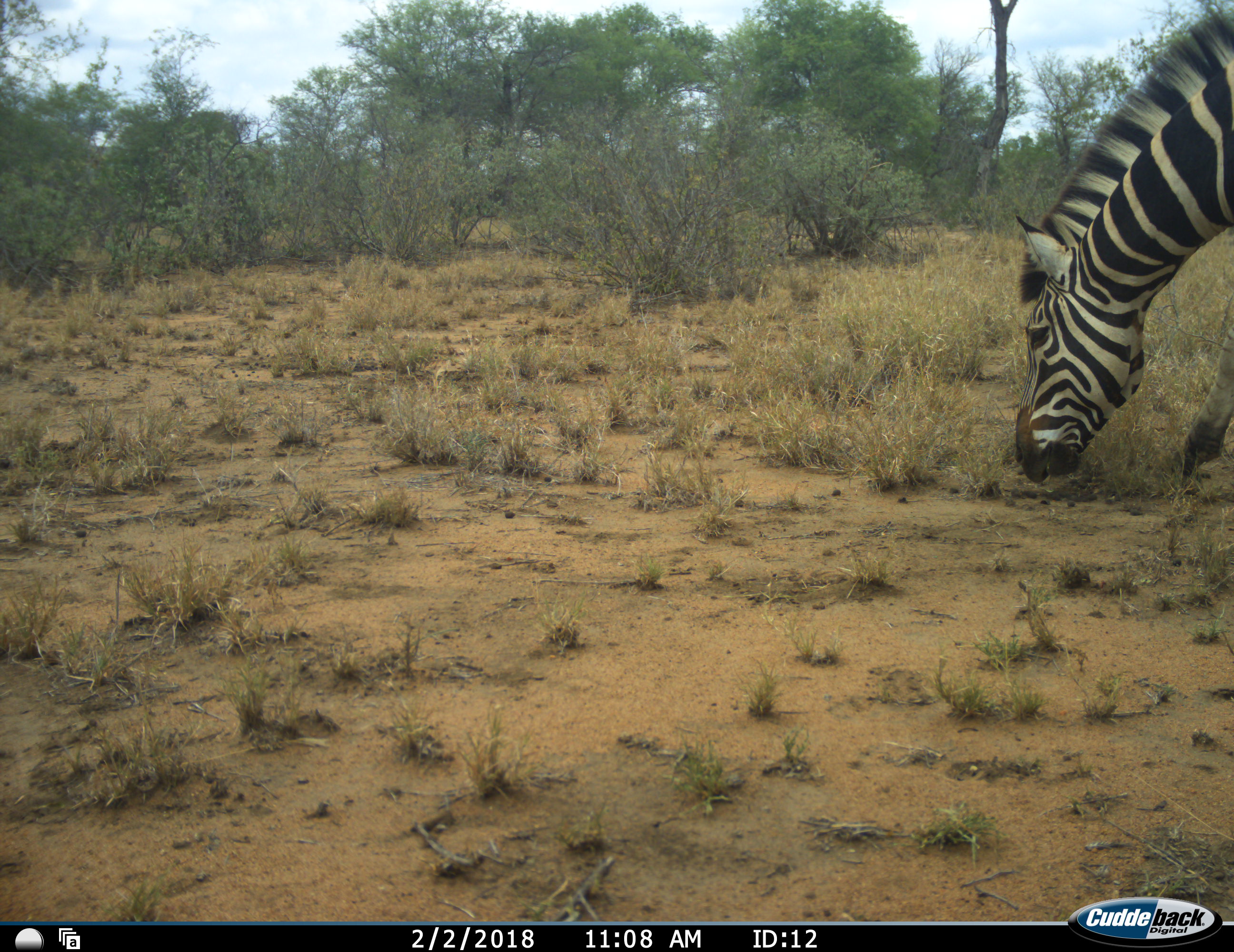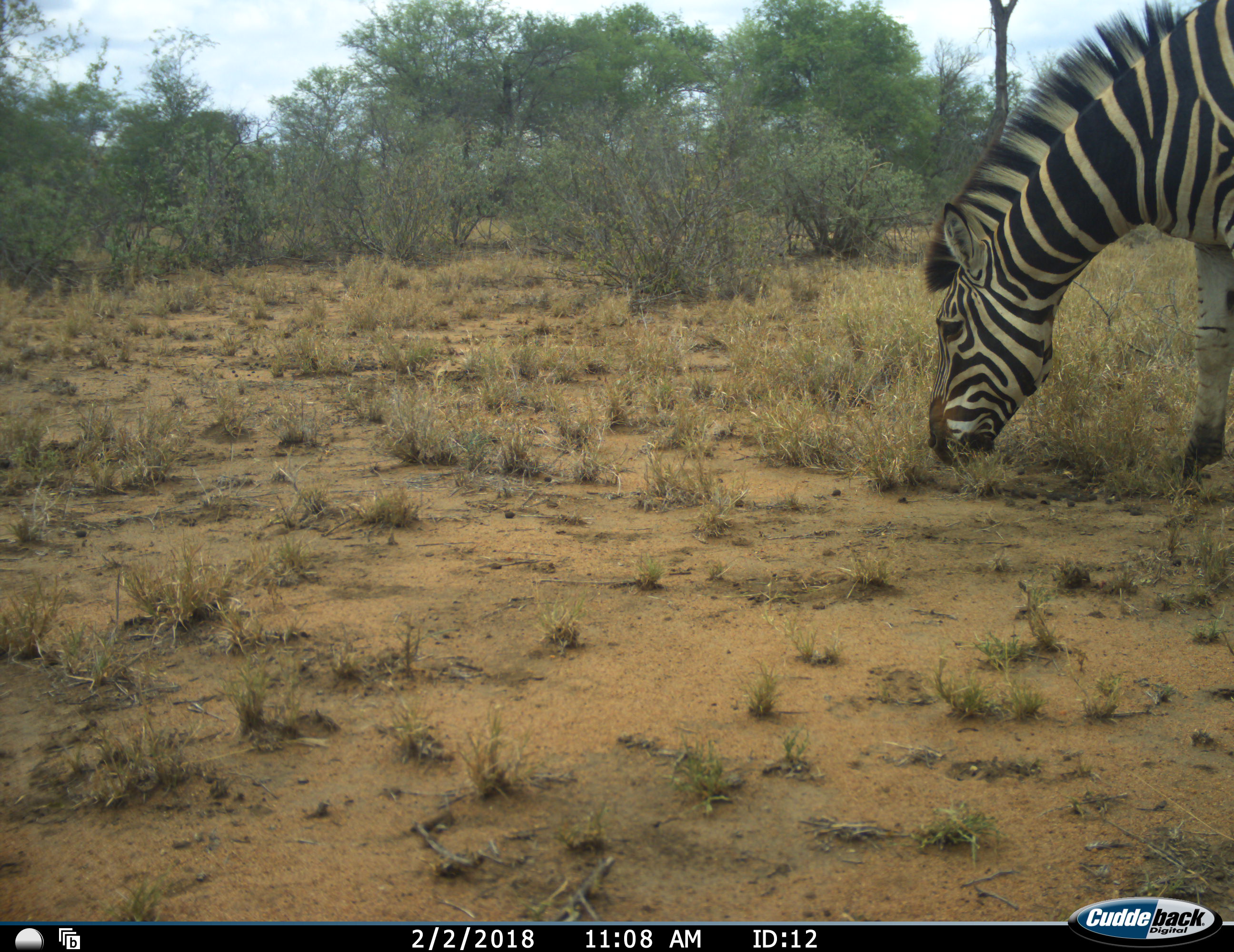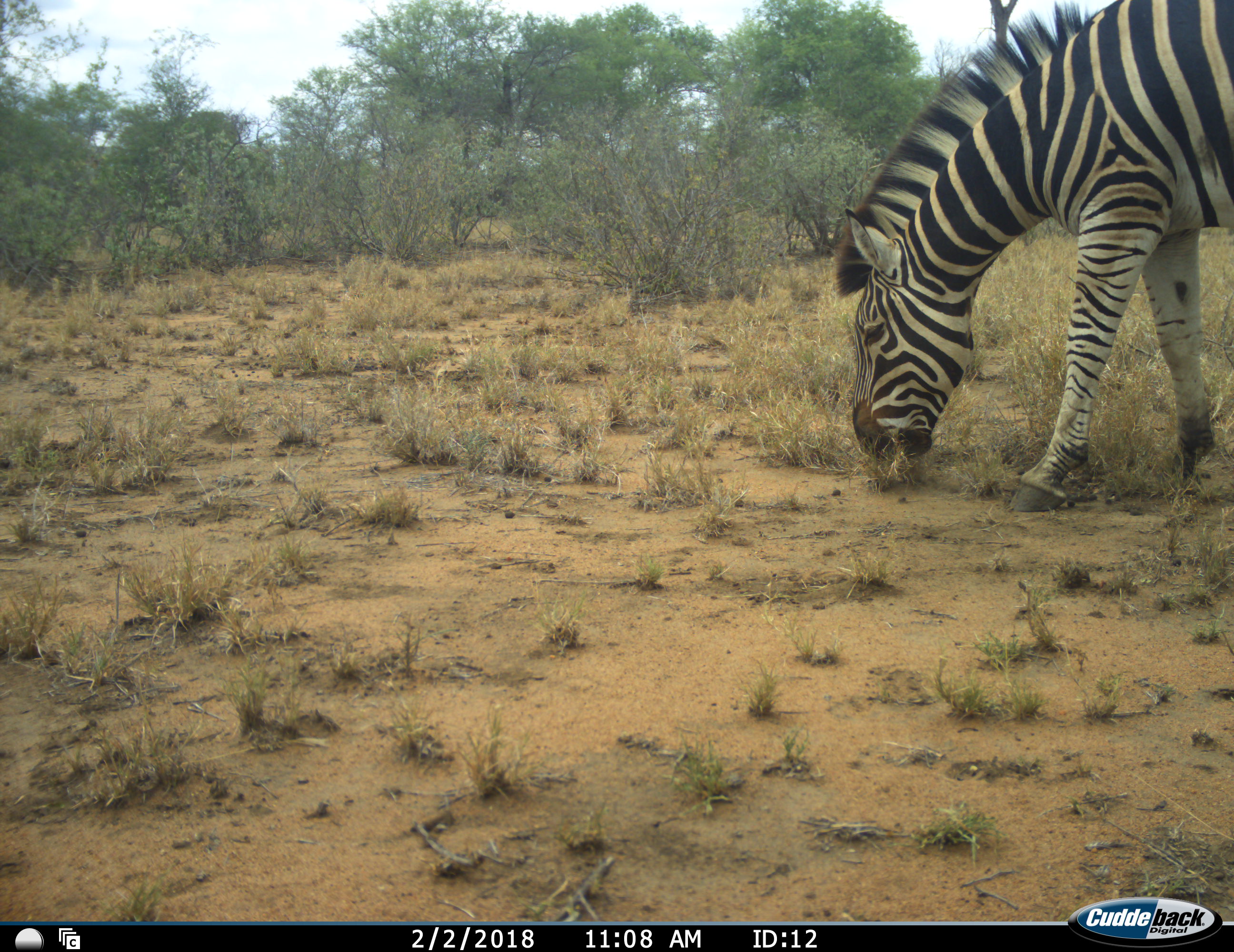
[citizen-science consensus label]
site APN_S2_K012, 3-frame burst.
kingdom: Animalia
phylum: Chordata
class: Mammalia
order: Perissodactyla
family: Equidae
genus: Equus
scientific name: Equus quagga burchellii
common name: burchell's zebra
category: zebraburchells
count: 1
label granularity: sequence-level